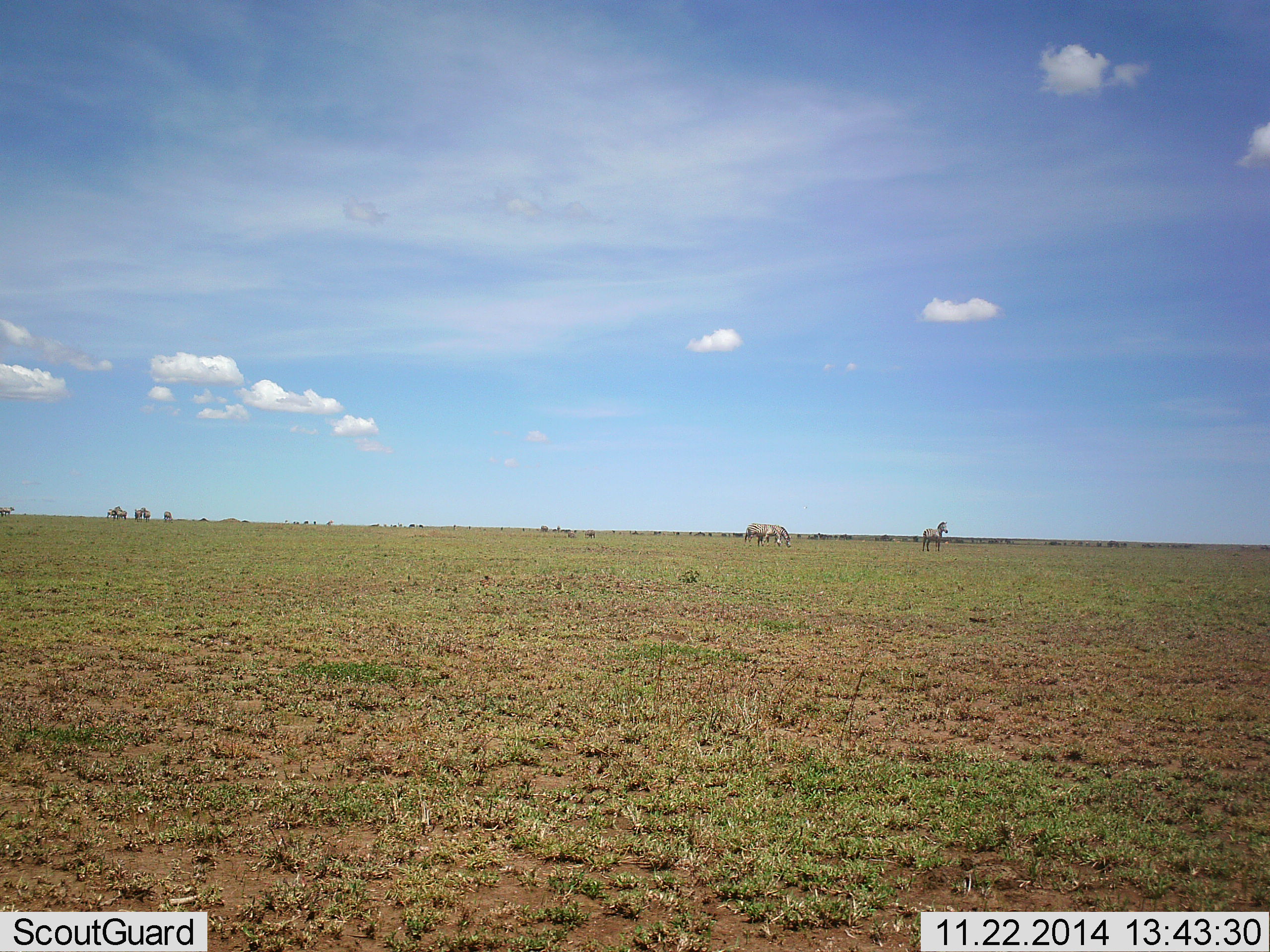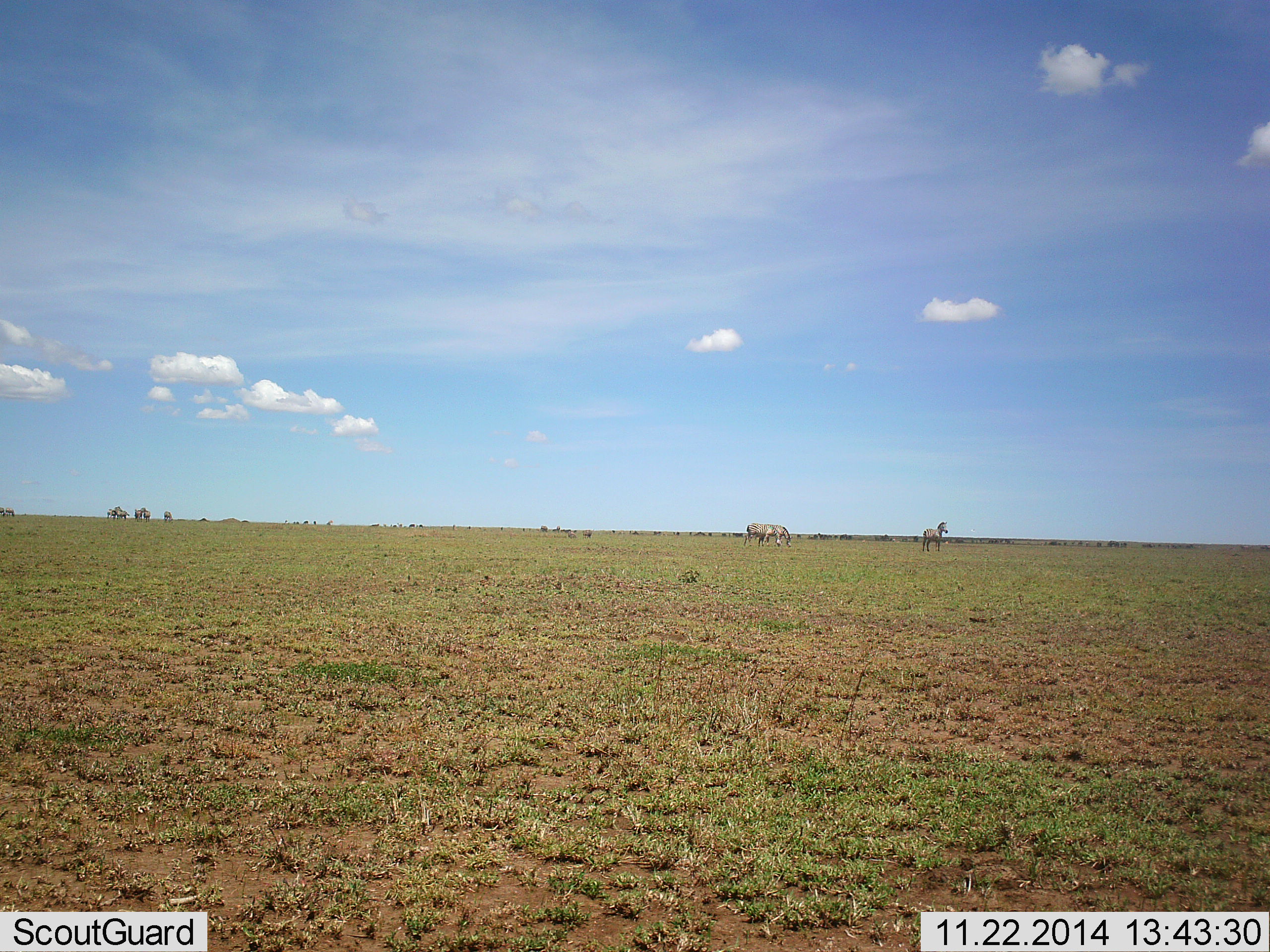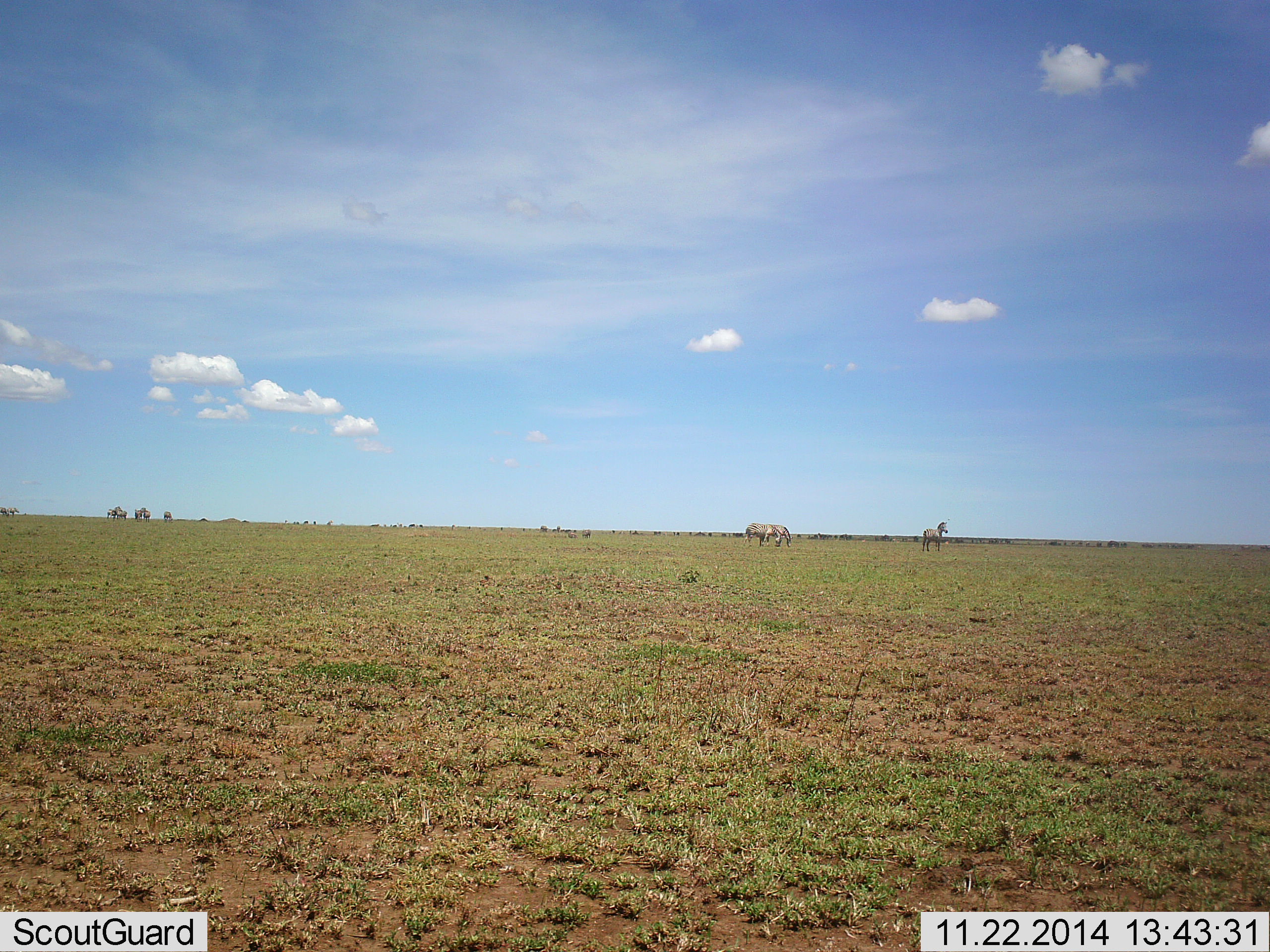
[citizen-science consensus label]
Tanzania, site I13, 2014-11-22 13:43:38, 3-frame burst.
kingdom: Animalia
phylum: Chordata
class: Mammalia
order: Perissodactyla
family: Equidae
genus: Equus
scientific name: Equus quagga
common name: plains zebra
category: zebra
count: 3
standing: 100%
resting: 0%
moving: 0%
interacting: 0%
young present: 0%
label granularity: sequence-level